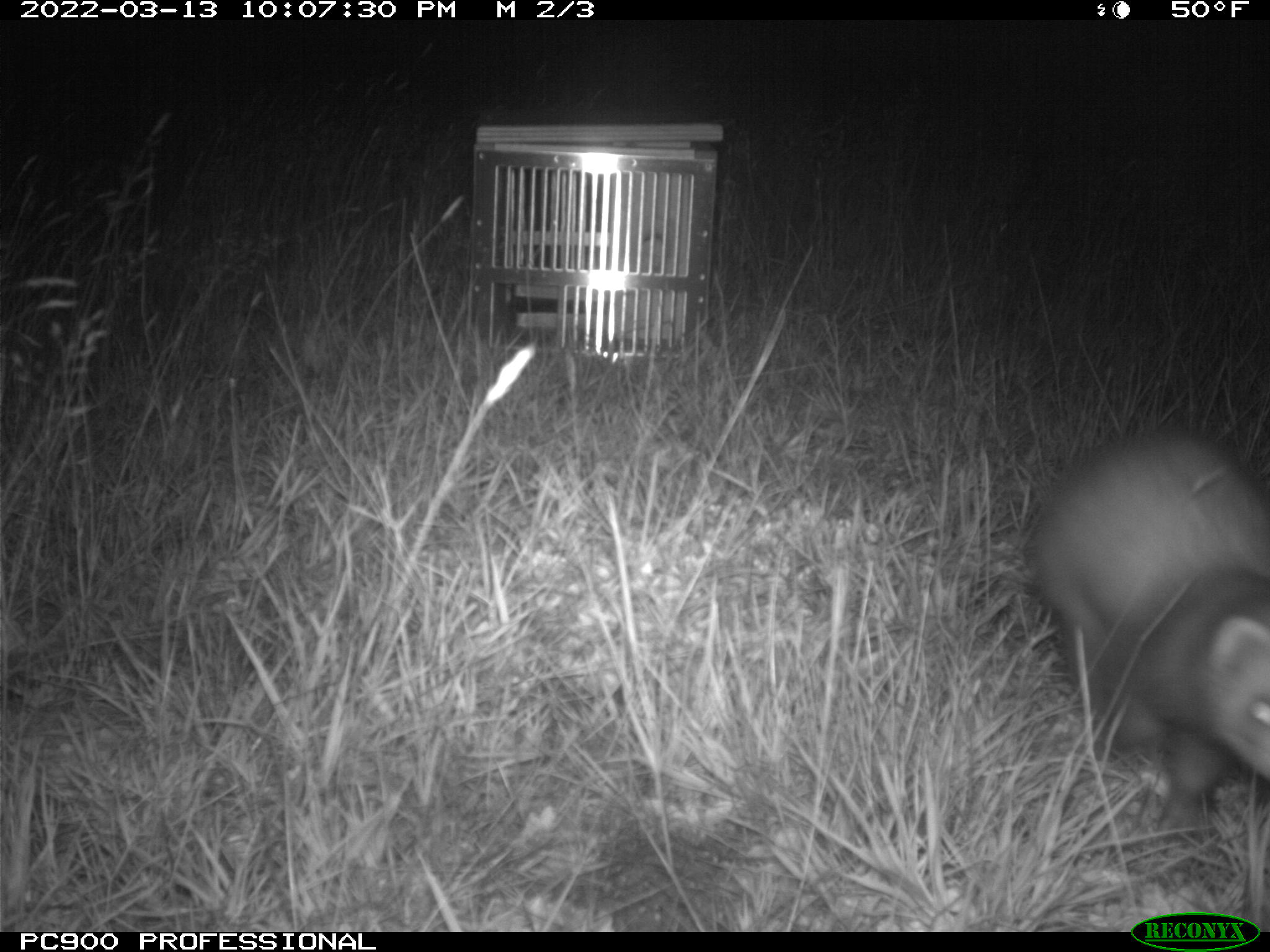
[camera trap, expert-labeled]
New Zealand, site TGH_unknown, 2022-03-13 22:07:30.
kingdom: Animalia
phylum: Chordata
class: Mammalia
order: Carnivora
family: Mustelidae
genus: Mustela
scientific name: Mustela furo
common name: ferret